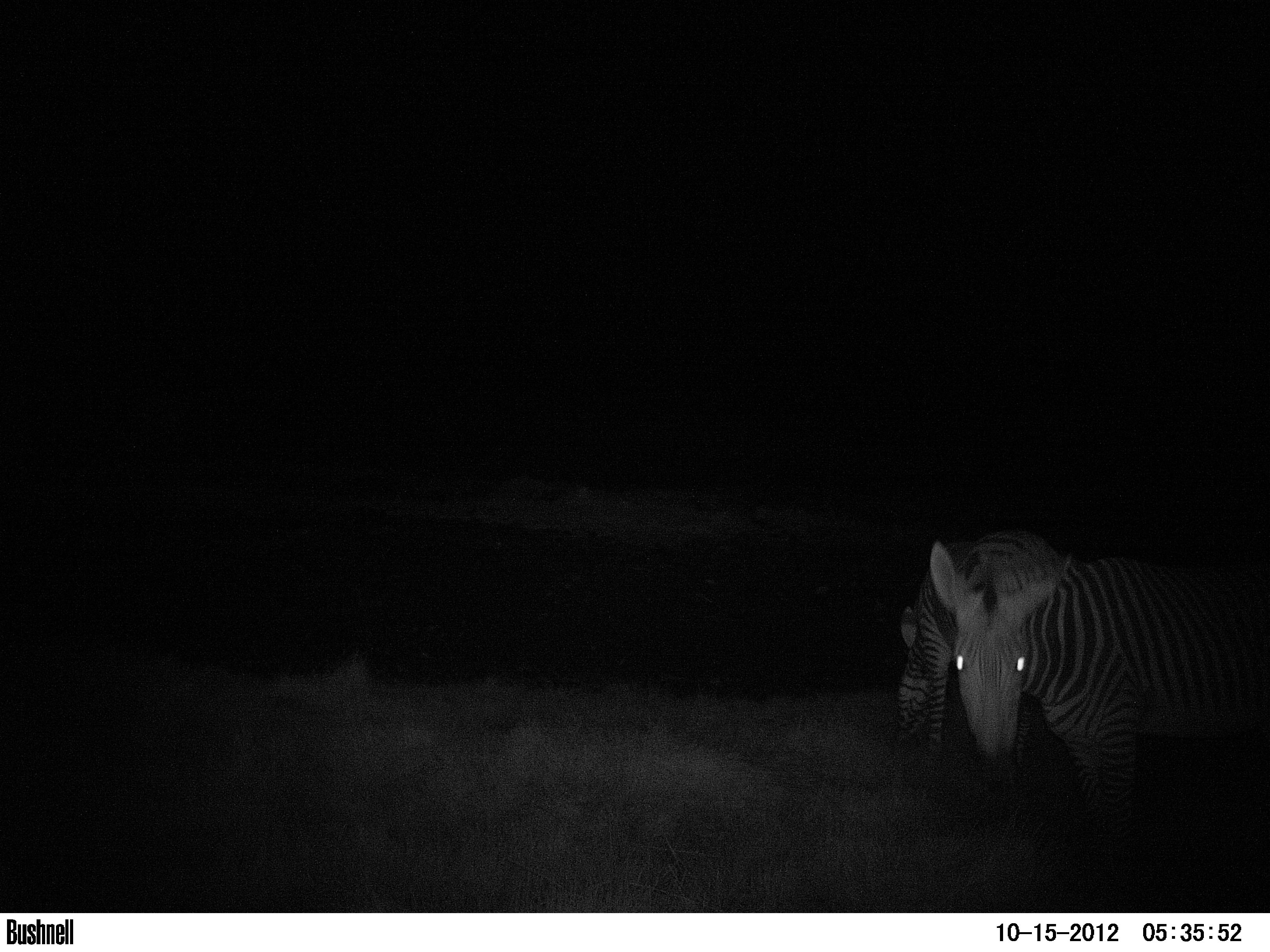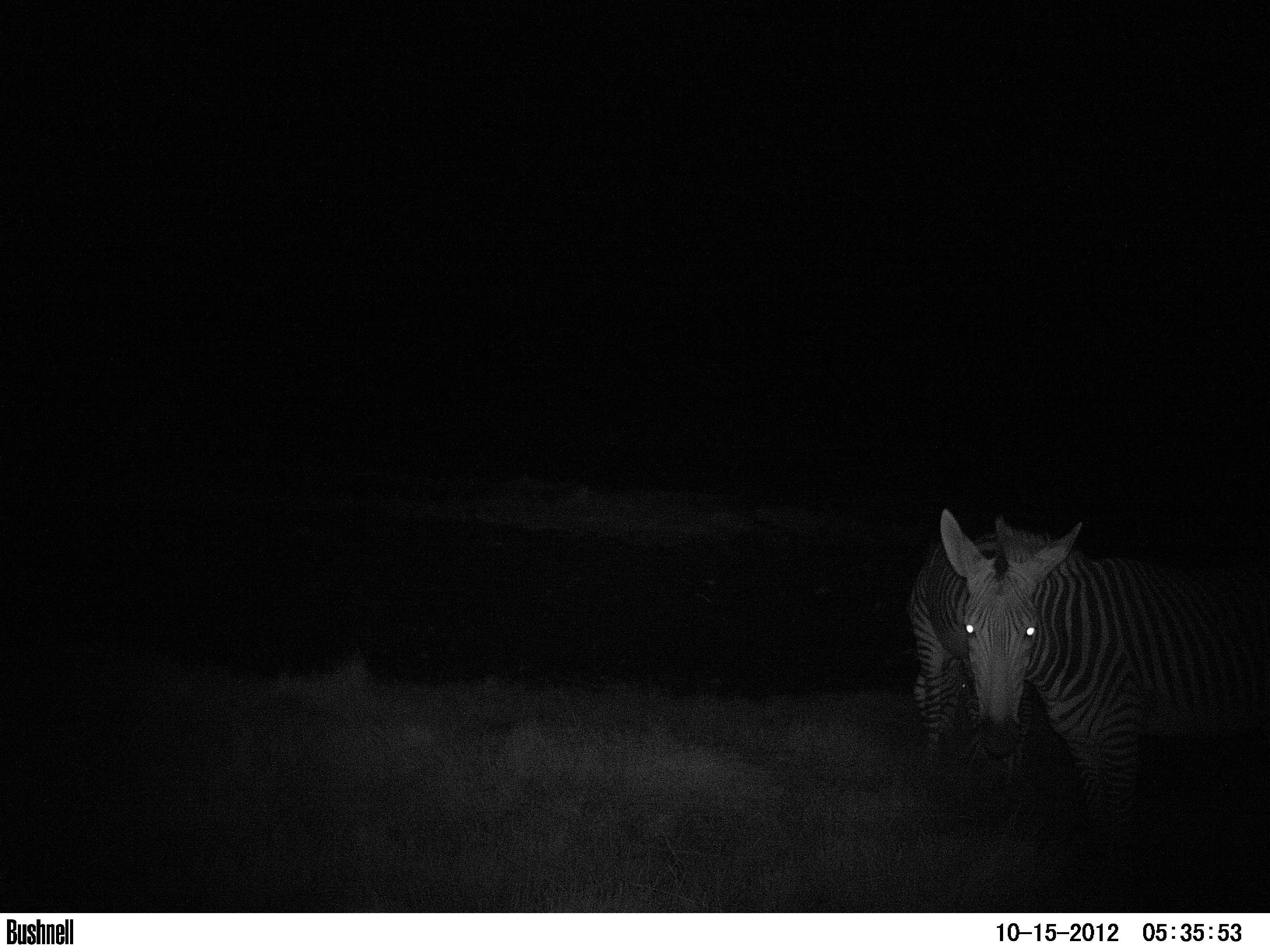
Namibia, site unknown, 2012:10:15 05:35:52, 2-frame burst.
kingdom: Animalia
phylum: Chordata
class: Mammalia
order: Perissodactyla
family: Equidae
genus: Equus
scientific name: Equus zebra hartmannae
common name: hartmann's mountain zebra